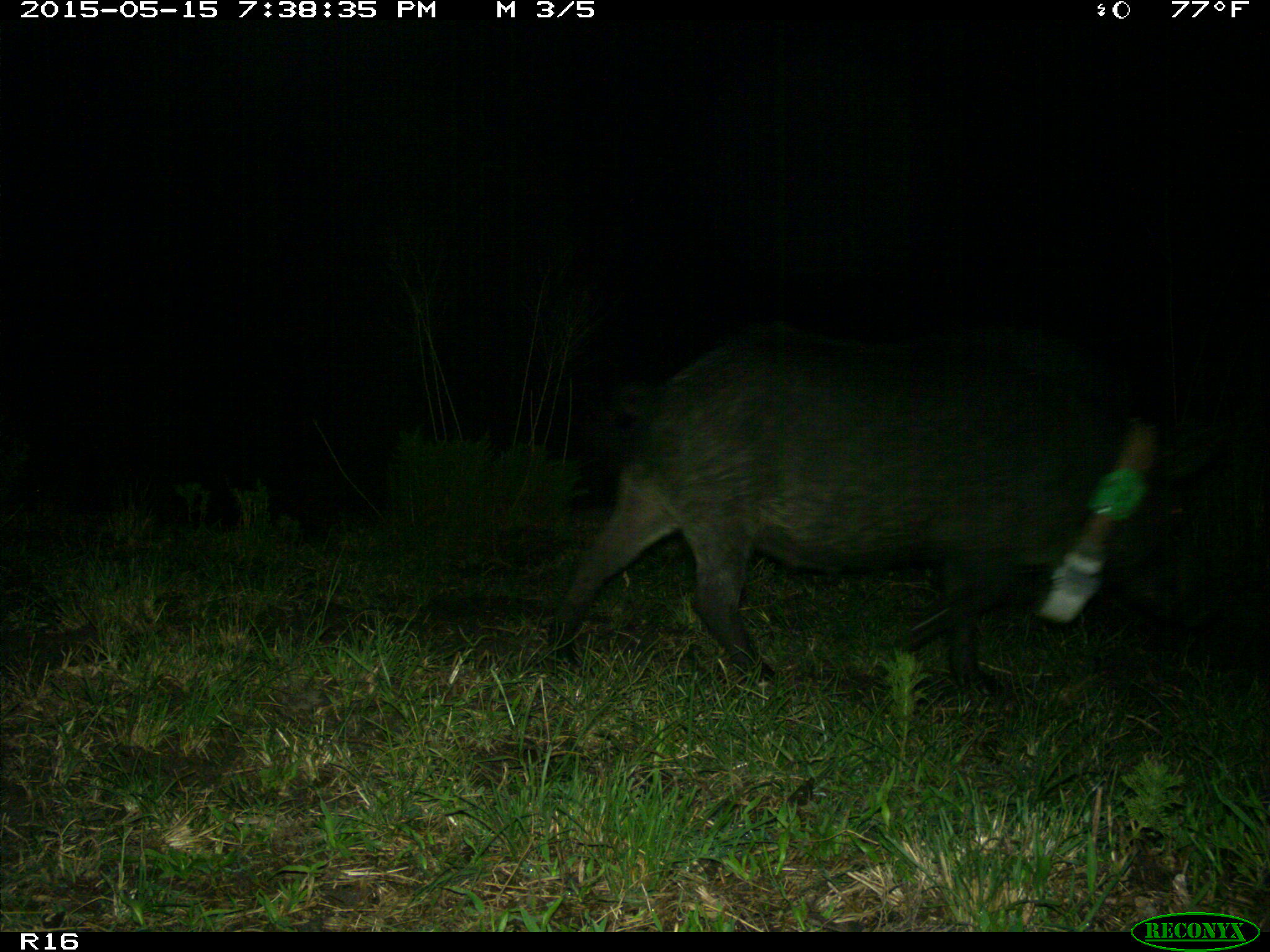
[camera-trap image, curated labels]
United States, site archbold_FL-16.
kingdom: Animalia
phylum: Chordata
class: Mammalia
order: Artiodactyla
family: Suidae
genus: Sus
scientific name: Sus scrofa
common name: wild boar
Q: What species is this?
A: Sus scrofa (wild boar).